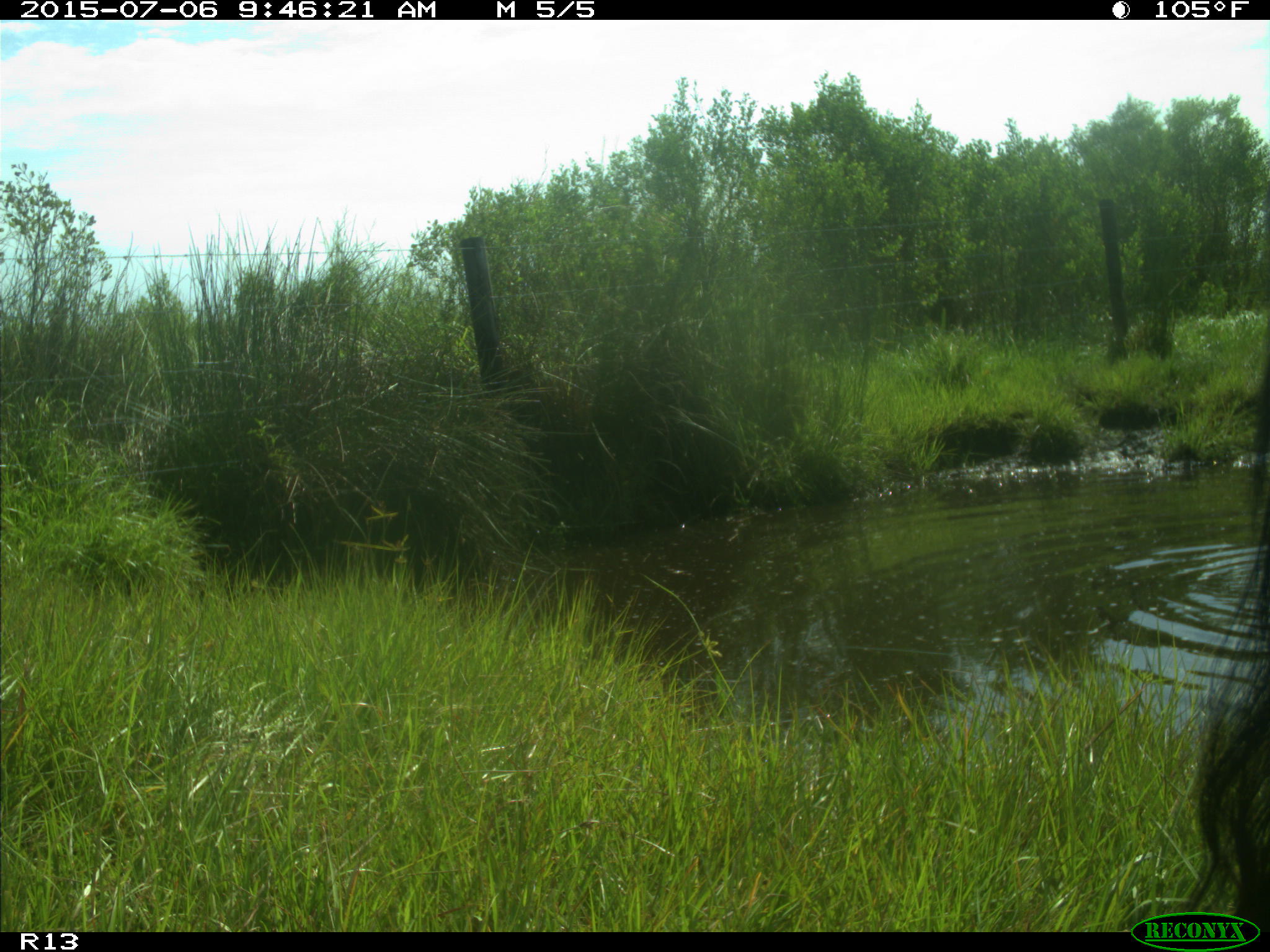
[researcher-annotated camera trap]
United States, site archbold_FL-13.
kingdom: Animalia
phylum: Chordata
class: Mammalia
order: Artiodactyla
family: Bovidae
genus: Bos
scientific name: Bos taurus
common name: domestic cow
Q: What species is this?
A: Bos taurus (domestic cow).